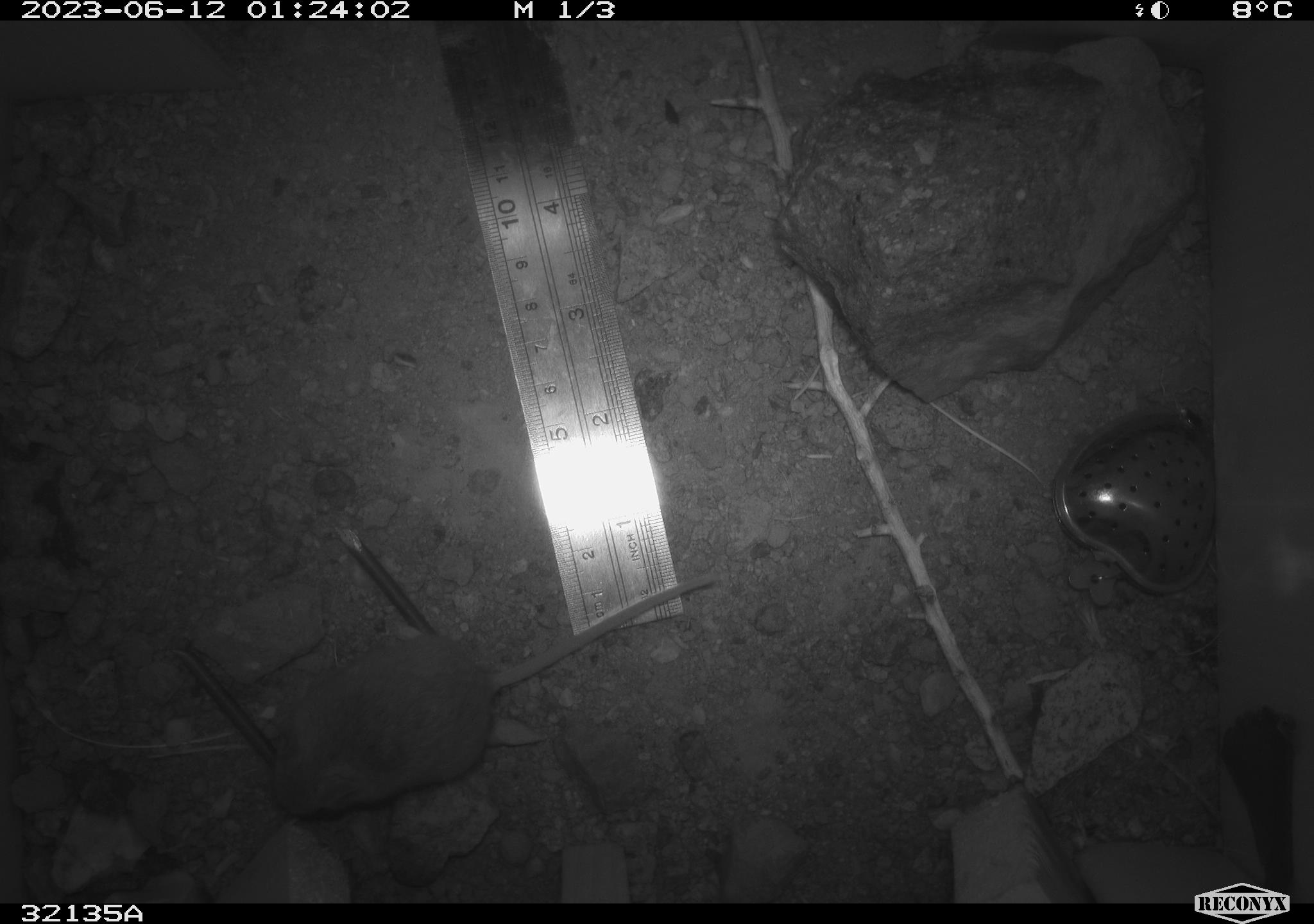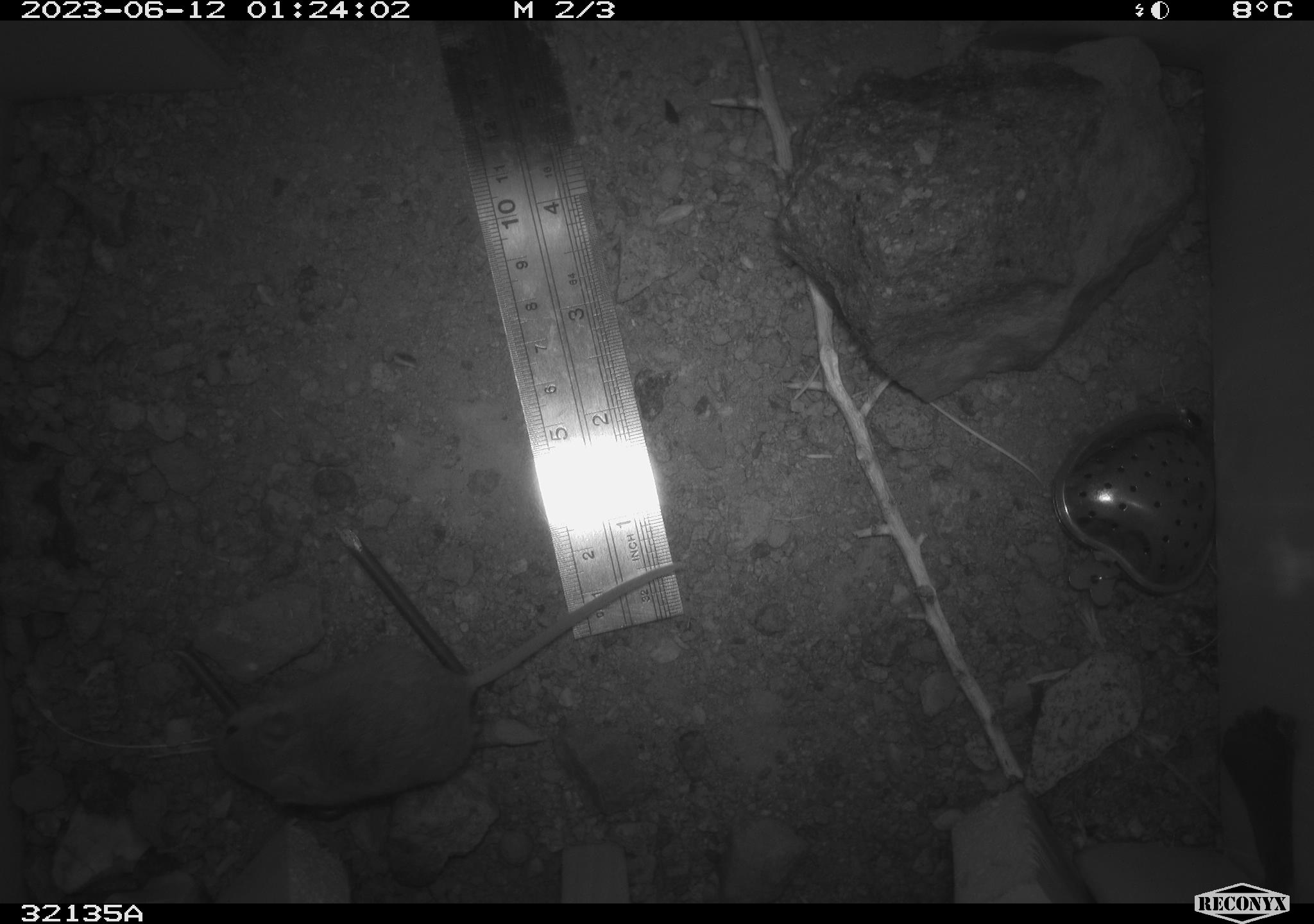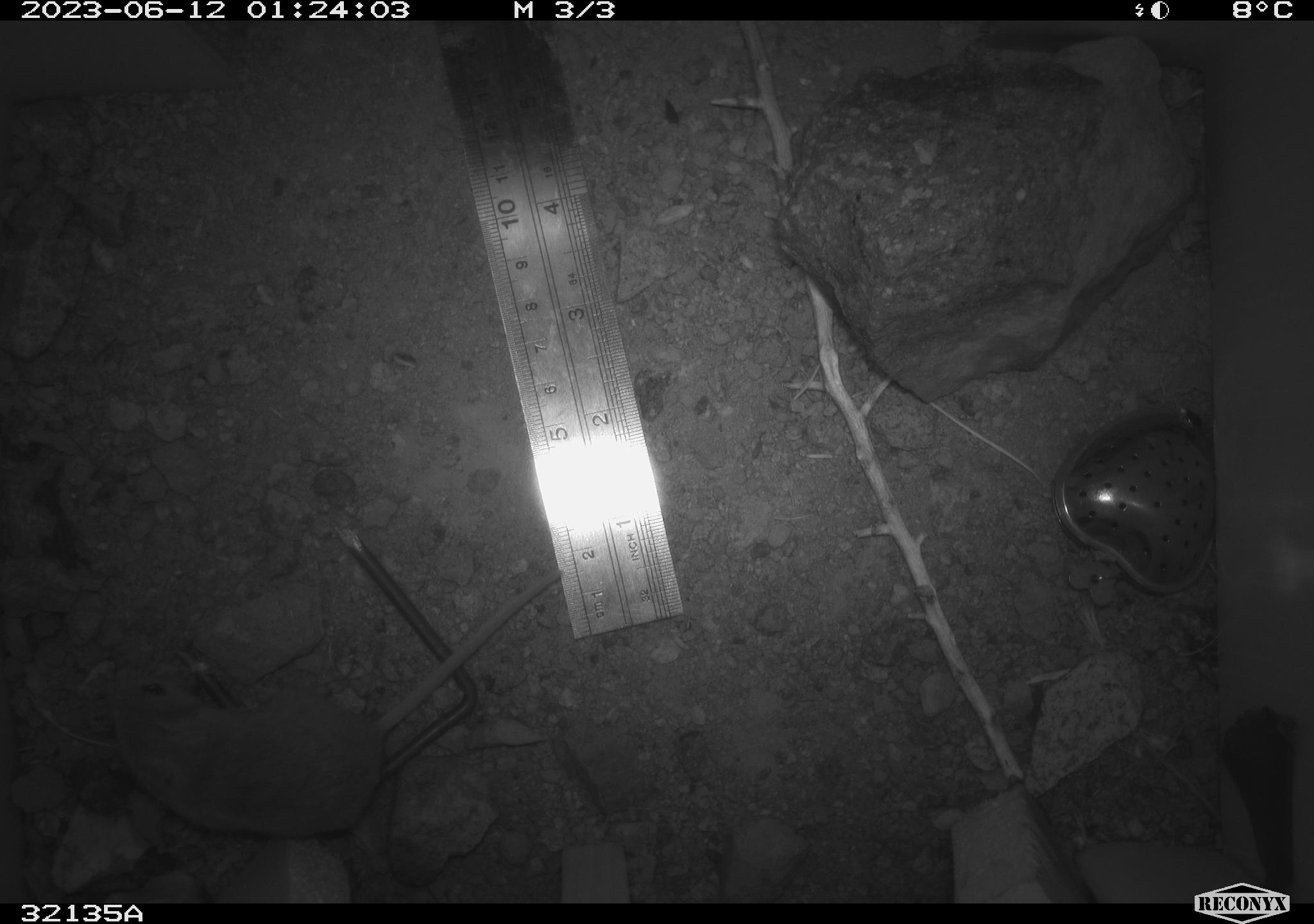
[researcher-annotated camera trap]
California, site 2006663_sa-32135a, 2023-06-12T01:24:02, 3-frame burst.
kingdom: Animalia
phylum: Chordata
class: Mammalia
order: Rodentia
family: Heteromyidae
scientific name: Heteromyidae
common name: kangaroo rats and pocket mice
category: heteromyidae family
Heteromyidae family (kangaroo rats and pocket mice) (Heteromyidae).